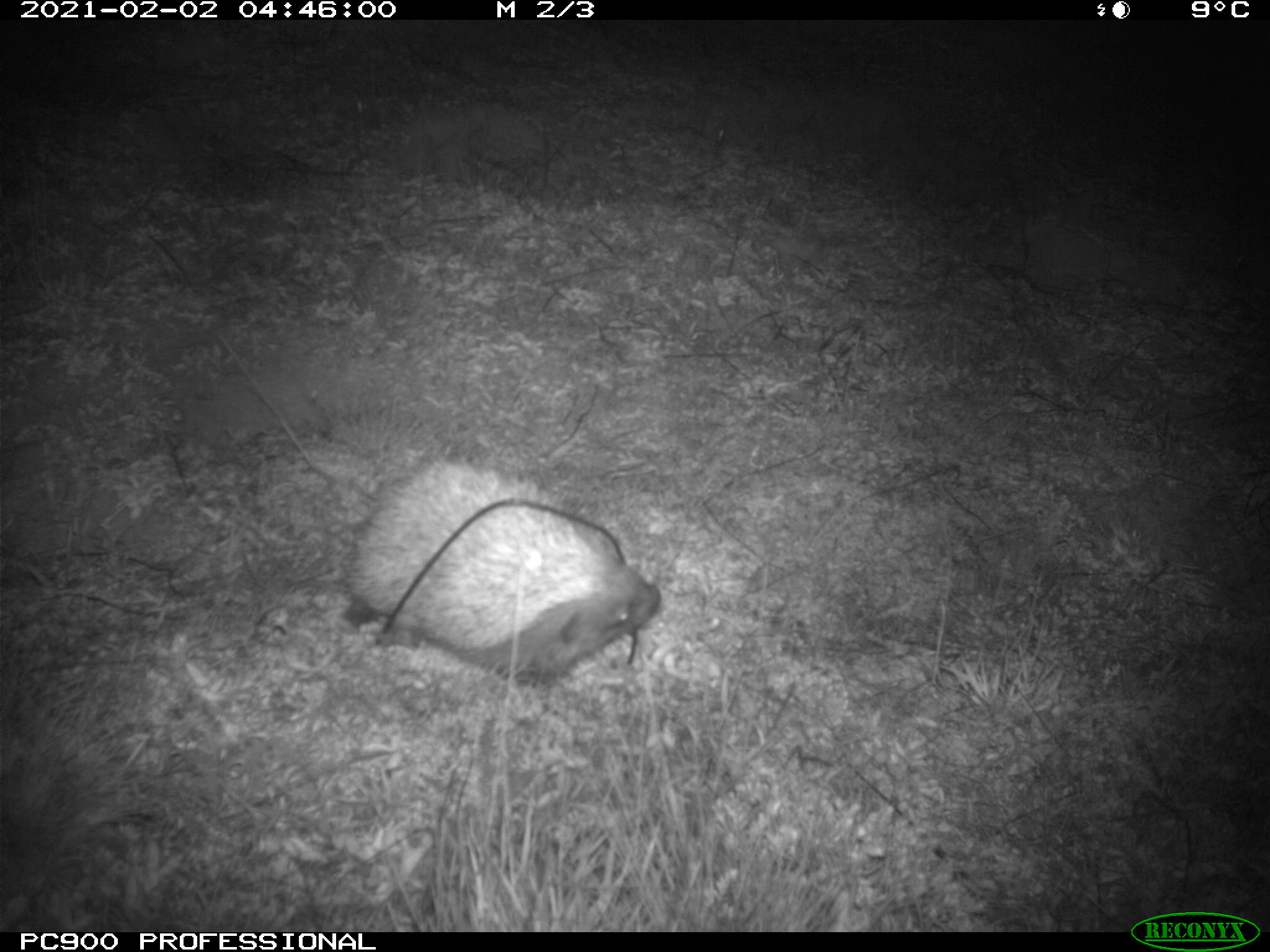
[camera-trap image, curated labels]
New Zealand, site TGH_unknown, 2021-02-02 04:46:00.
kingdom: Animalia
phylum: Chordata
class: Mammalia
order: Eulipotyphla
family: Erinaceidae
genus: Erinaceus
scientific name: Erinaceus europaeus europaeus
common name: european hedgehog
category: hedgehog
Hedgehog (european hedgehog) (Erinaceus europaeus europaeus).